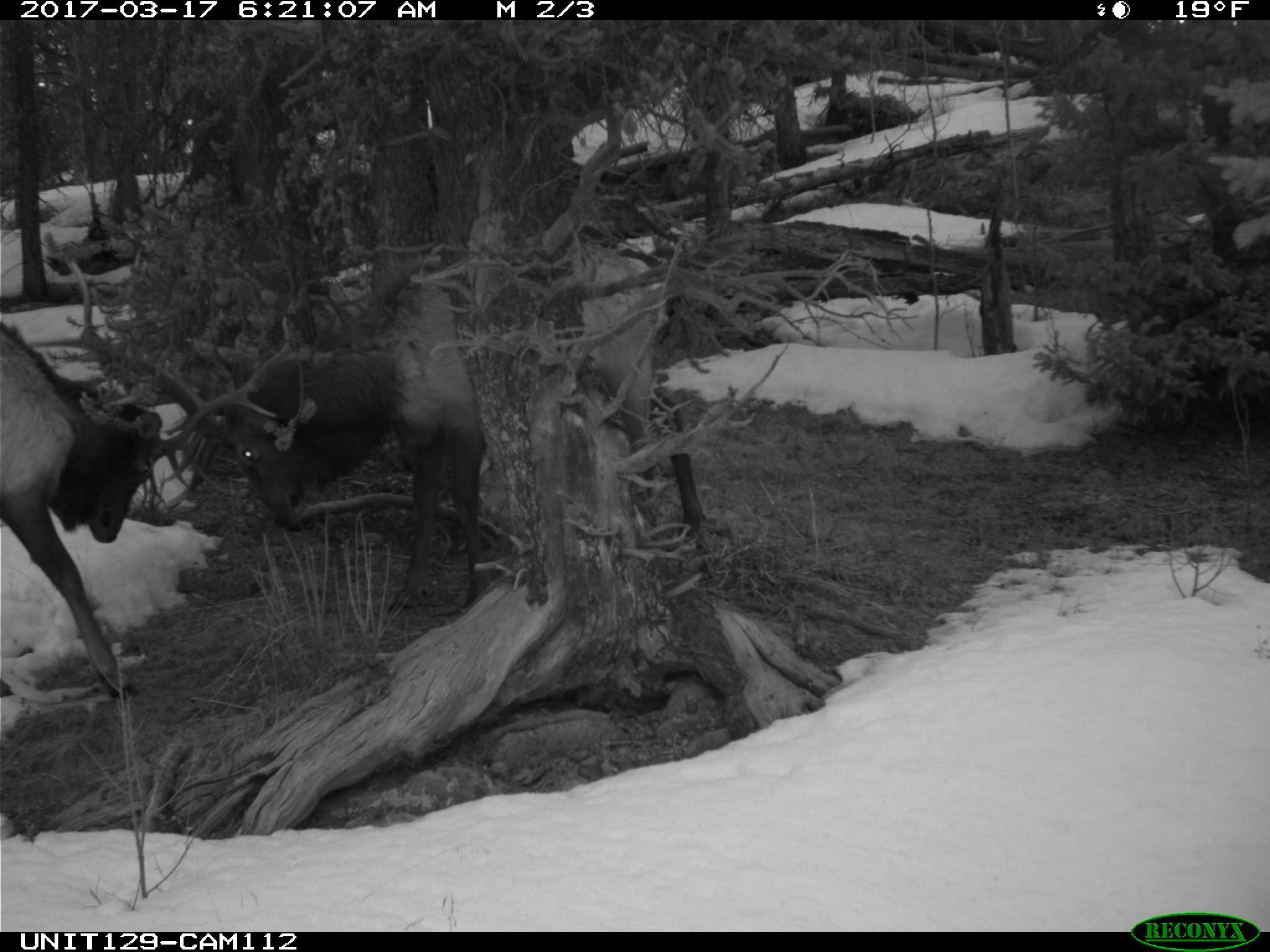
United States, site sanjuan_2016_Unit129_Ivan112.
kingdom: Animalia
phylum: Chordata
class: Mammalia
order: Artiodactyla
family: Cervidae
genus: Cervus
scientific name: Cervus elaphus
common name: red deer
Cervus elaphus (red deer).